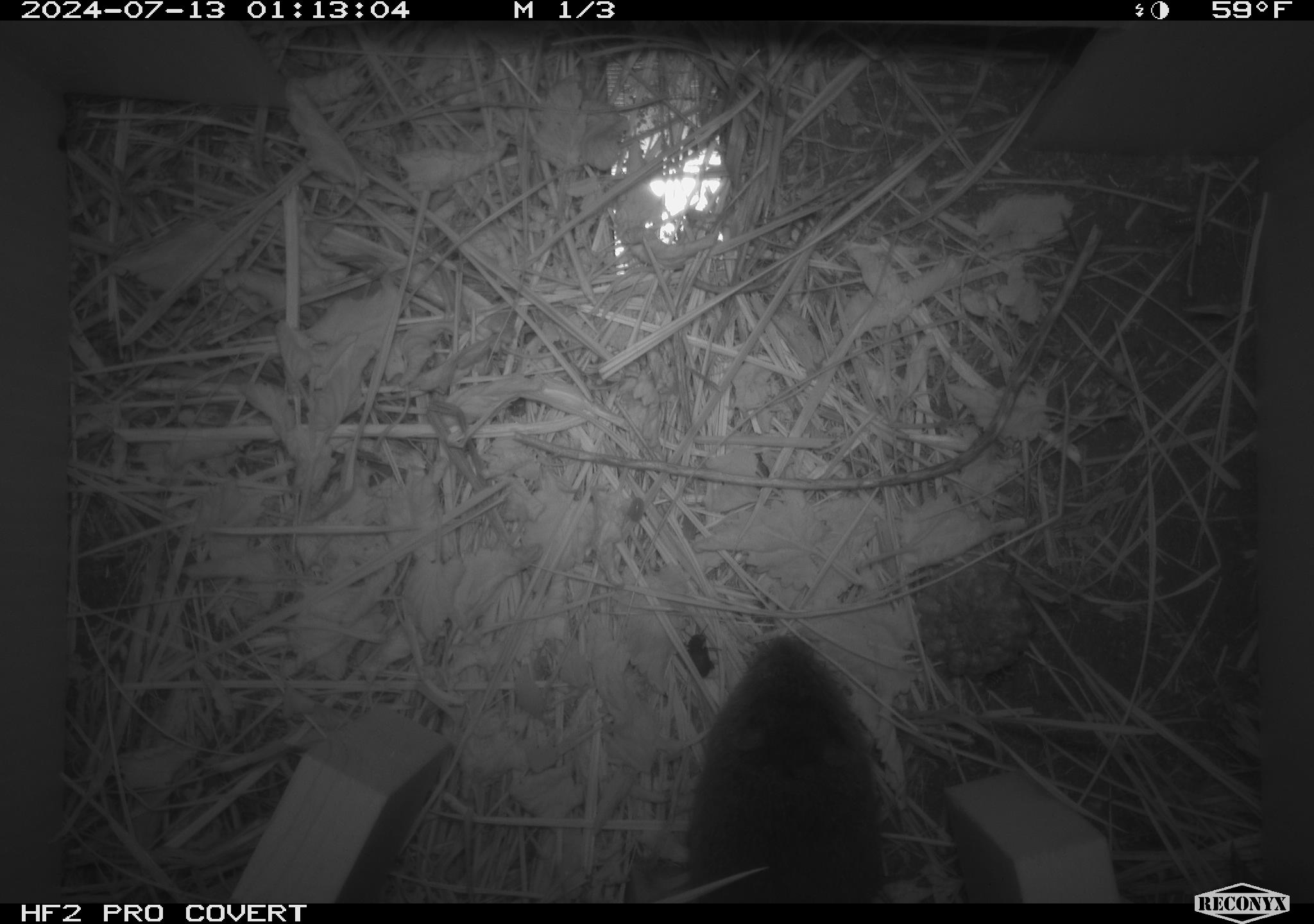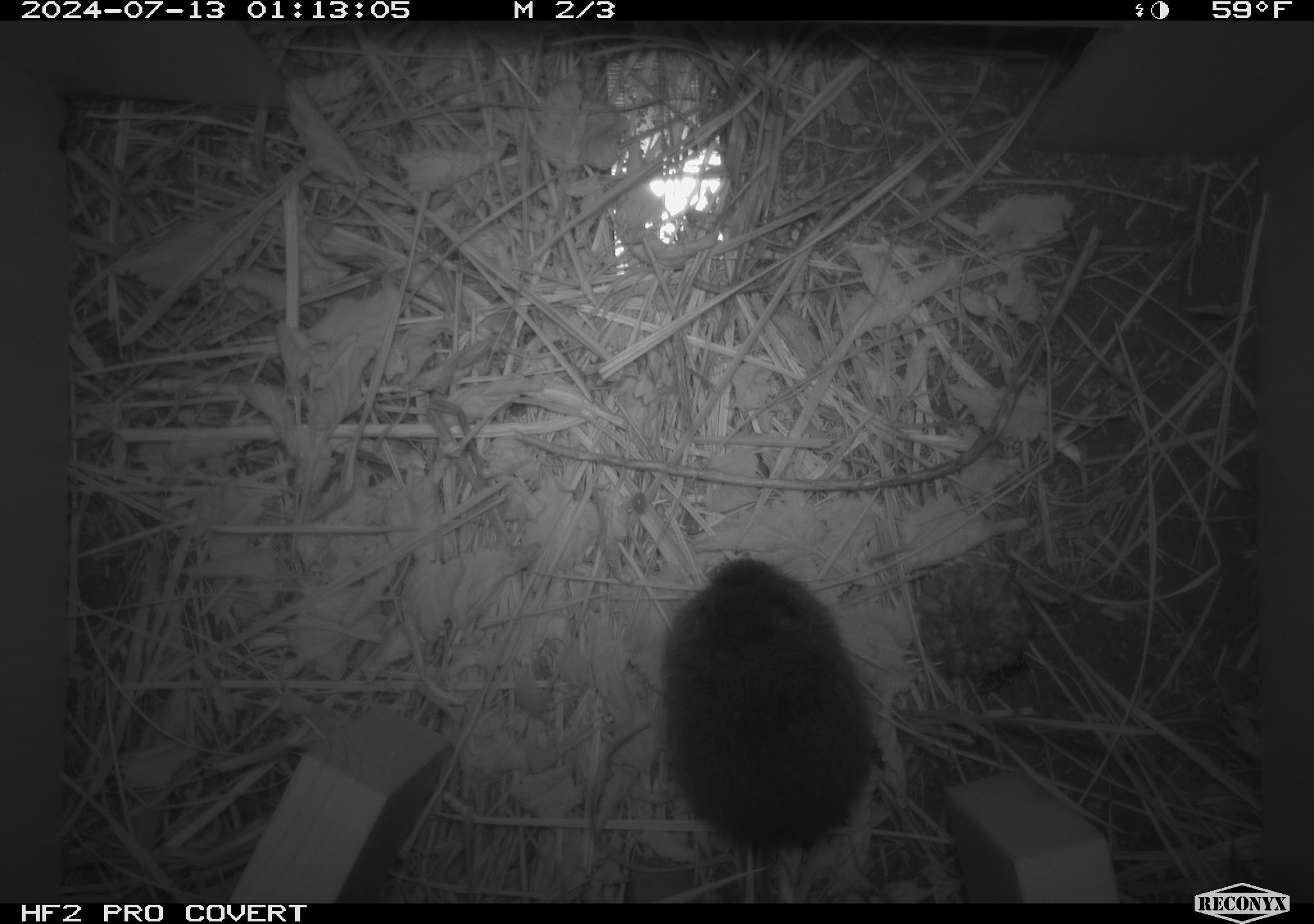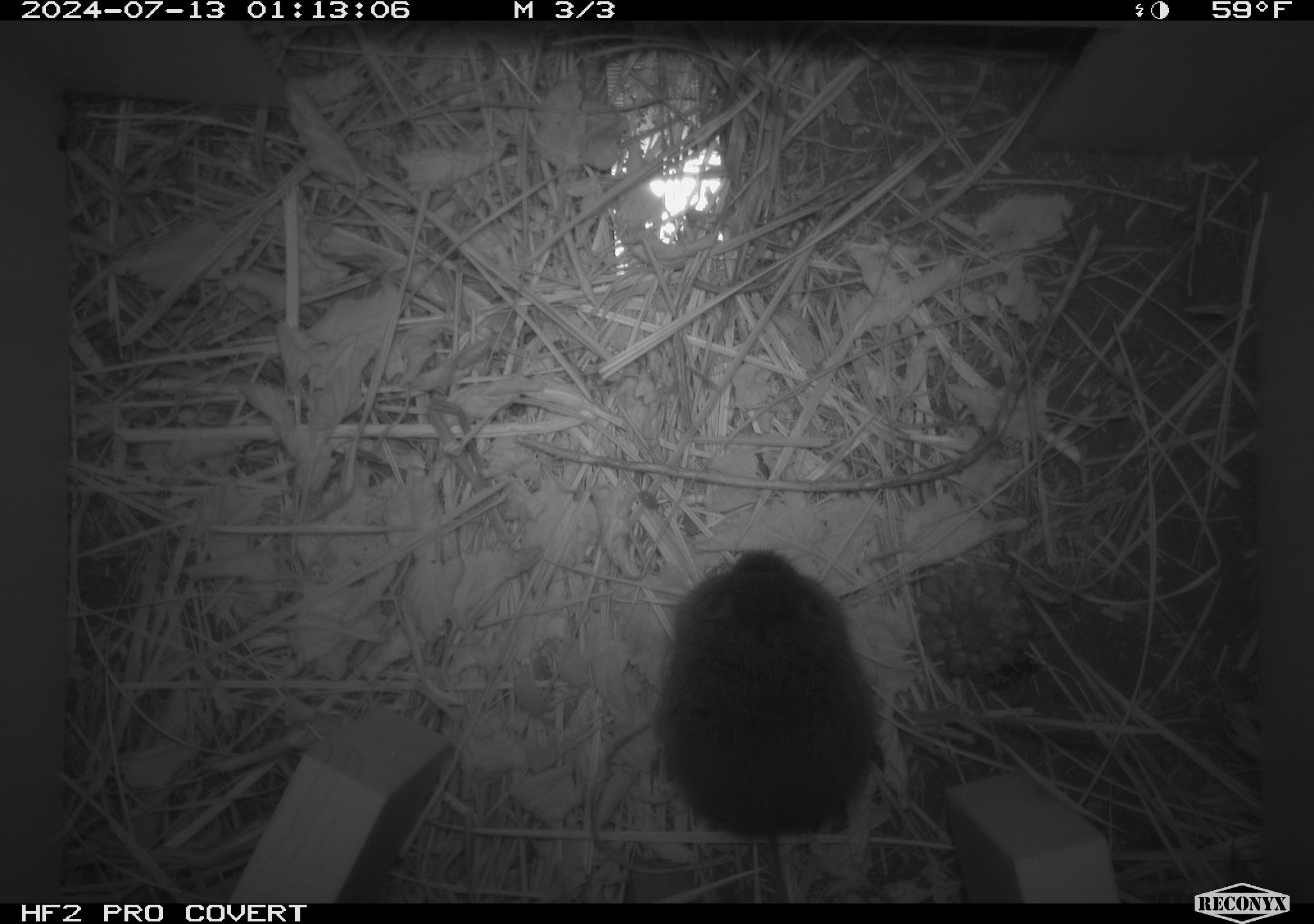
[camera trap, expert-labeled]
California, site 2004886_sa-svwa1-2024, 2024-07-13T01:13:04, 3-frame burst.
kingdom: Animalia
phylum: Chordata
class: Mammalia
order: Rodentia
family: Cricetidae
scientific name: Arvicolinae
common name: voles, lemmings, and muskrats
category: arvicolinae subfamily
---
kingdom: Animalia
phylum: Arthropoda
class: Insecta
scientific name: Insecta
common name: insect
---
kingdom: Animalia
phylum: Arthropoda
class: Insecta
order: Hymenoptera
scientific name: Hymenoptera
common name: ants, bees, wasps, and sawflies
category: hymenoptera order